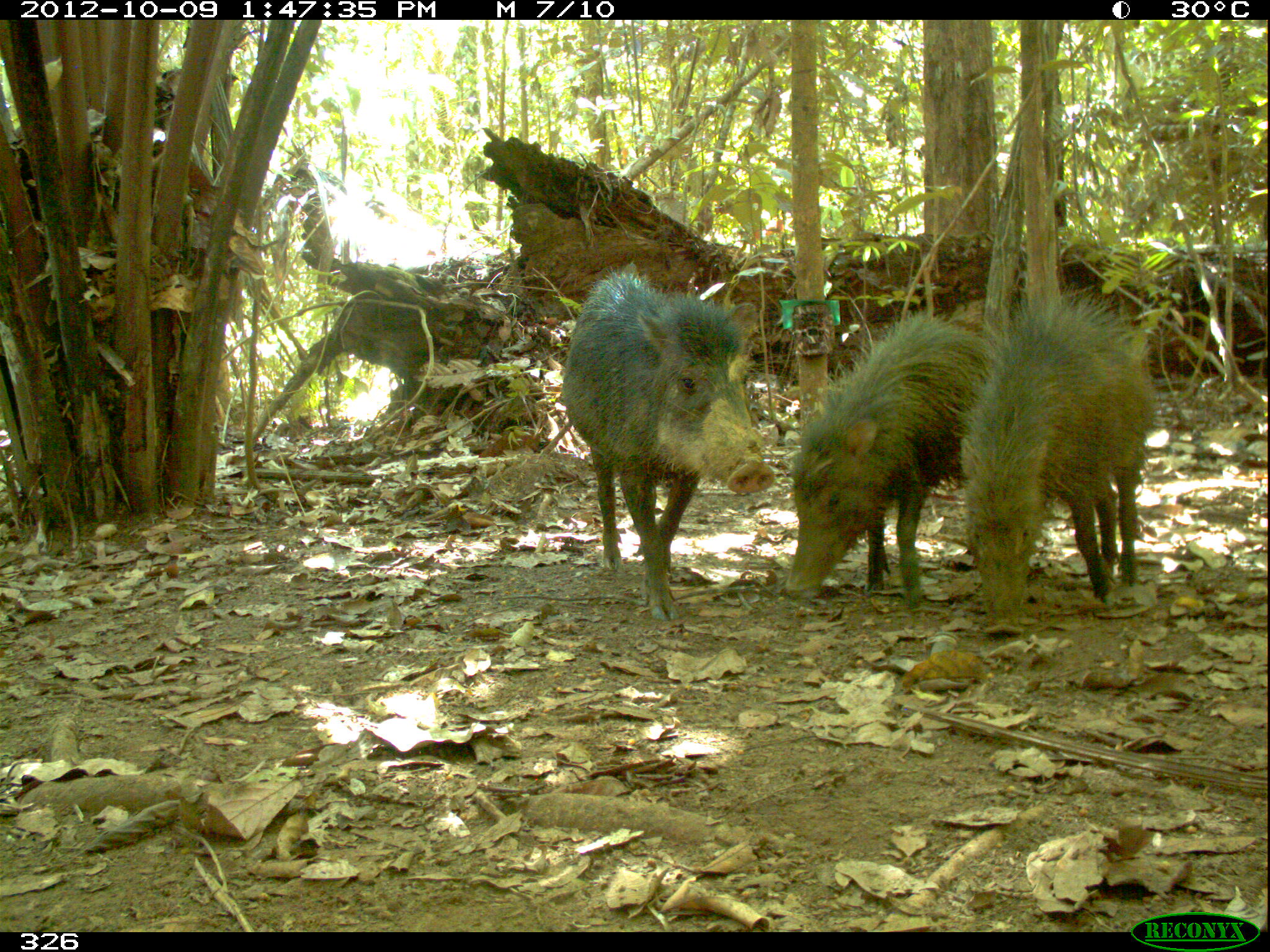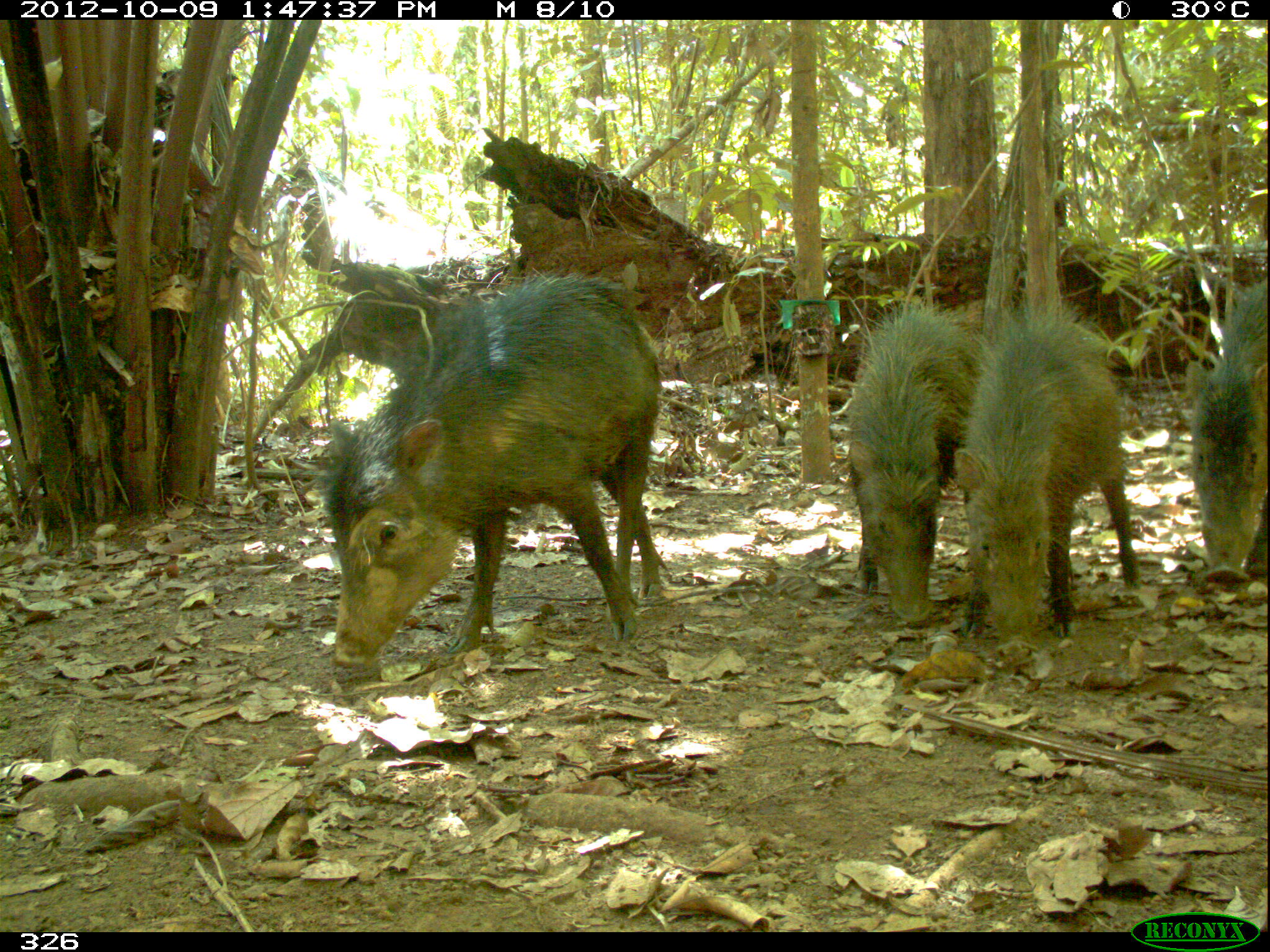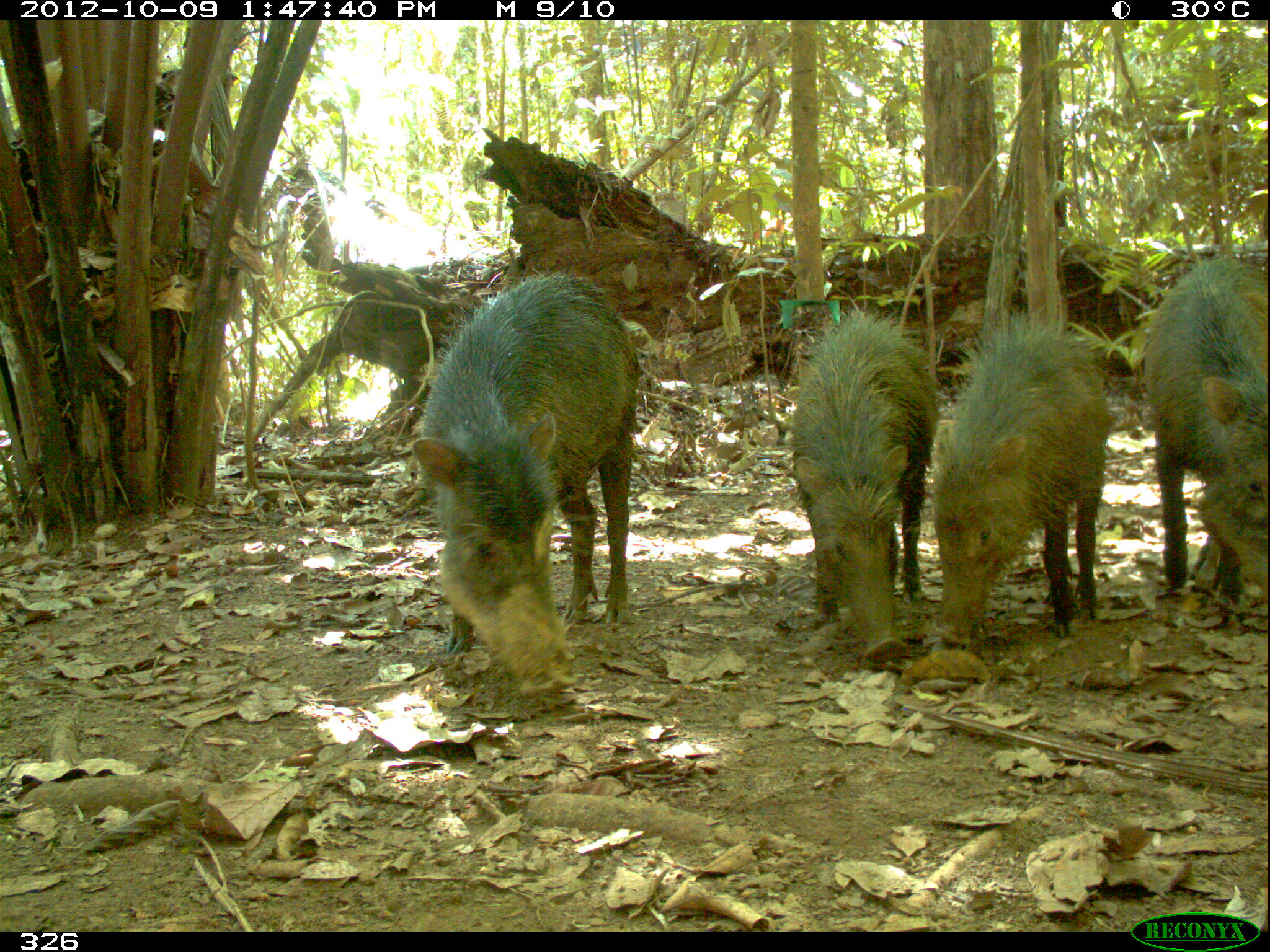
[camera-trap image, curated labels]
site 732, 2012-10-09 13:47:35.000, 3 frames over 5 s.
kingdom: Animalia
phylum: Chordata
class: Mammalia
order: Artiodactyla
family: Tayassuidae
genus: Tayassu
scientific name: Tayassu pecari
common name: white-lipped peccary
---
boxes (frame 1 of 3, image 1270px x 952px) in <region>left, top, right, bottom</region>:
tayassu pecari: <region>783, 306, 1118, 609</region>; <region>562, 267, 778, 620</region>; <region>957, 286, 1159, 623</region>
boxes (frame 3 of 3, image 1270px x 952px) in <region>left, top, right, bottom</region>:
tayassu pecari: <region>410, 268, 641, 701</region>; <region>927, 303, 1114, 648</region>; <region>789, 307, 942, 663</region>; <region>1141, 254, 1269, 613</region>